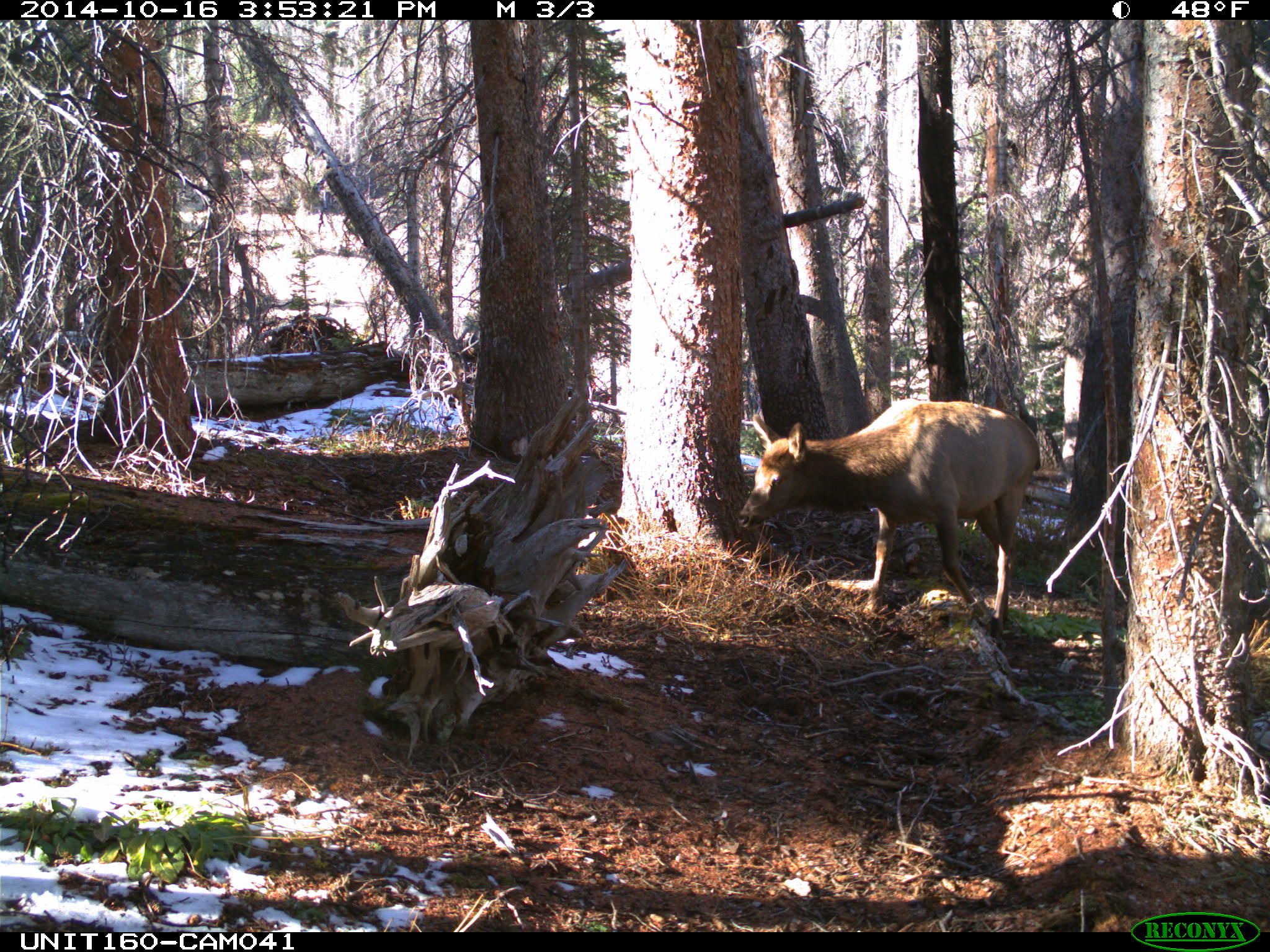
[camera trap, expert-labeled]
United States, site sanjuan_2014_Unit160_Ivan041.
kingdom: Animalia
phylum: Chordata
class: Mammalia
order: Artiodactyla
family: Cervidae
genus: Cervus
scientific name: Cervus elaphus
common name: red deer